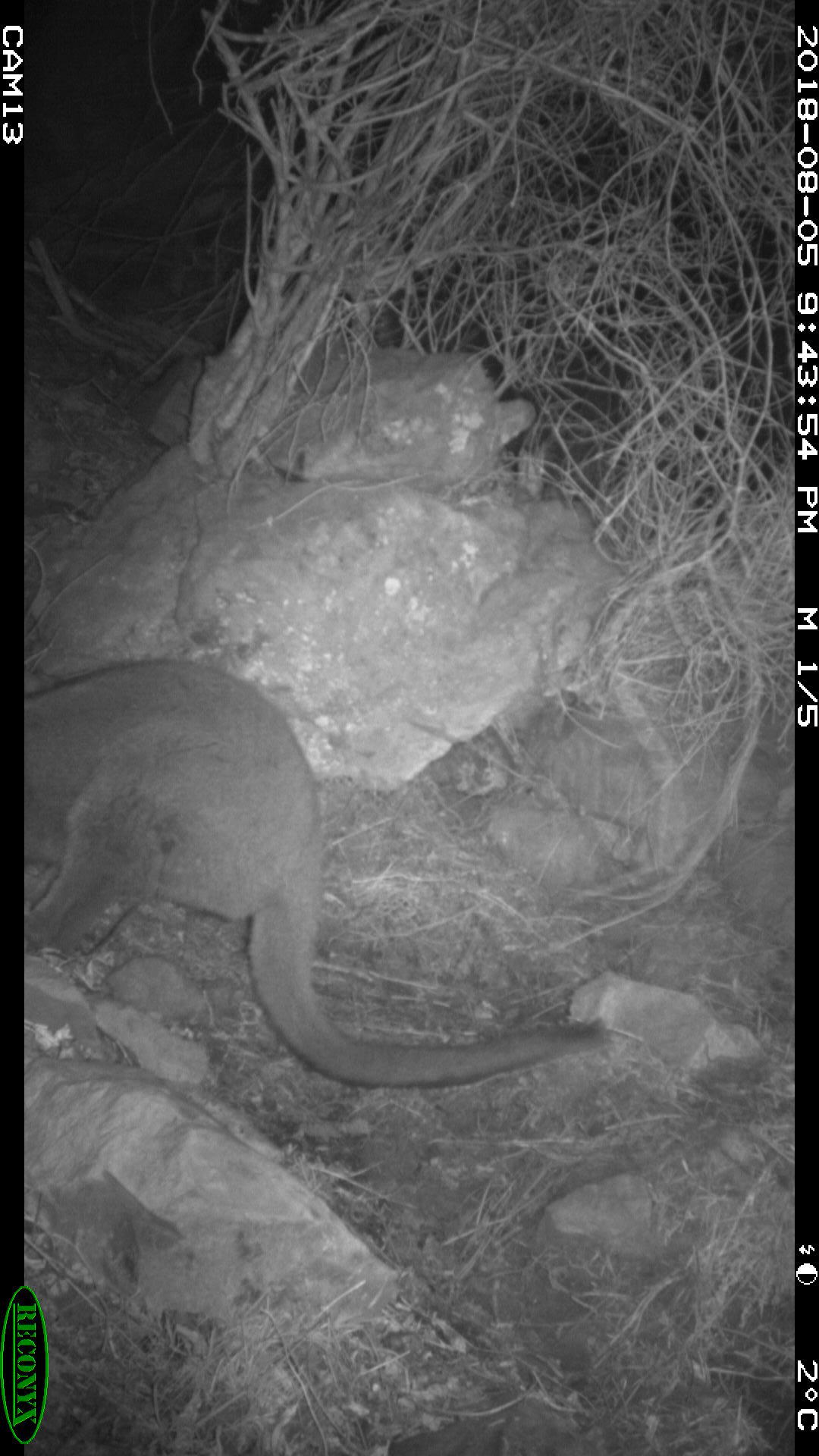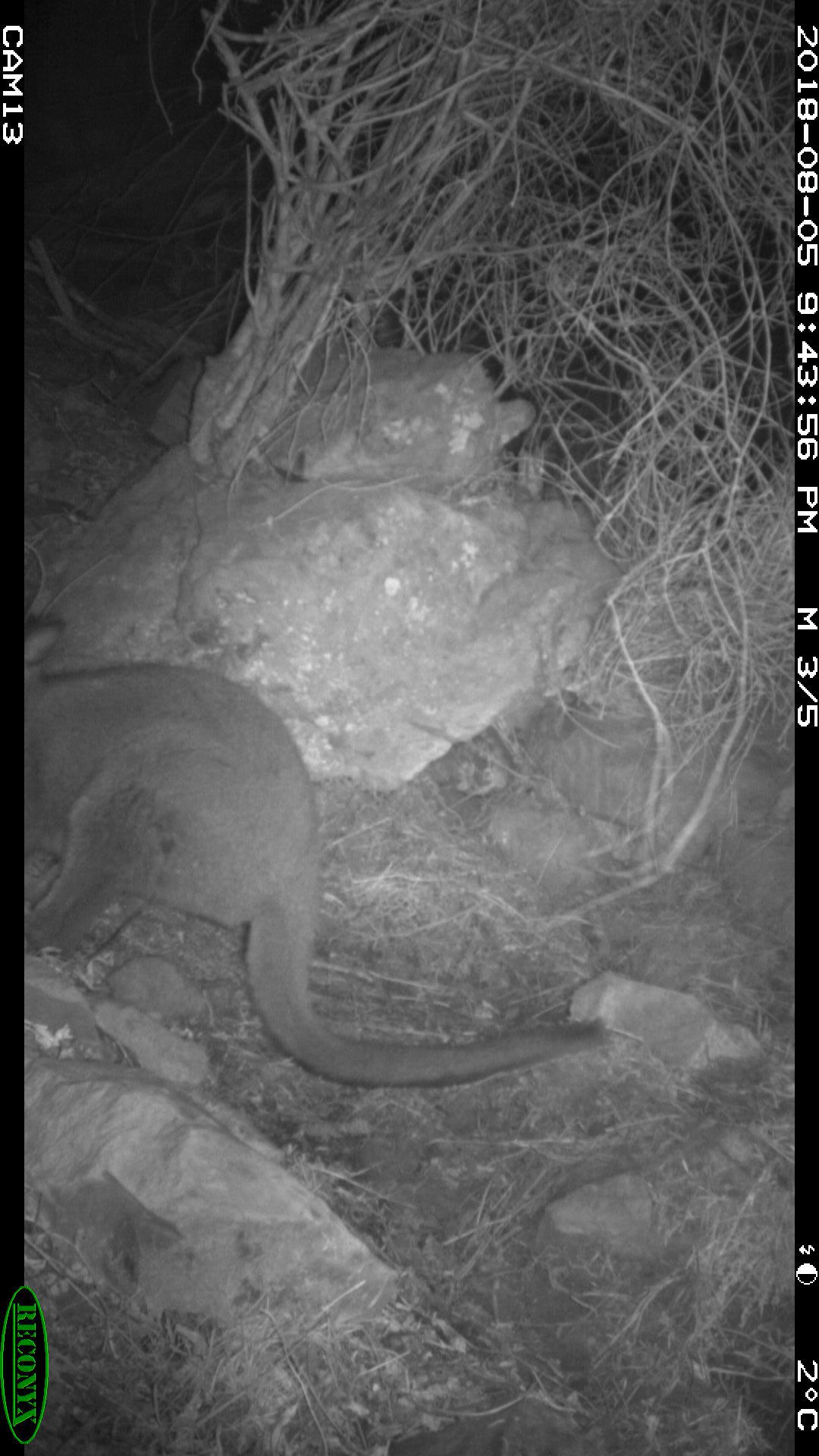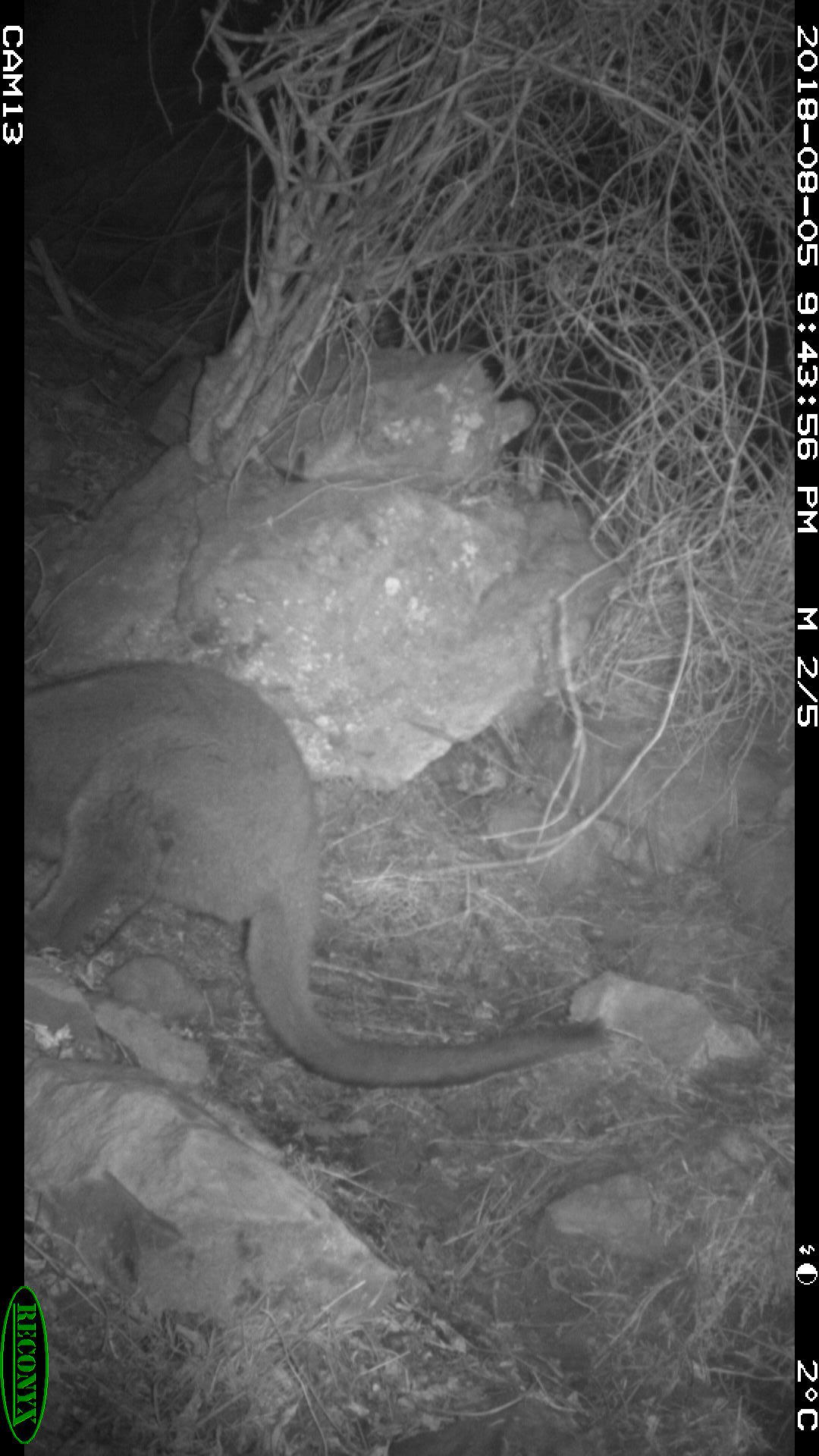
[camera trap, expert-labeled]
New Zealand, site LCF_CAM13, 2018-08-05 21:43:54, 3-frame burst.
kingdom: Animalia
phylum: Chordata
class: Mammalia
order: Diprotodontia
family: Macropodidae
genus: Notamacropus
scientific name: Notamacropus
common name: wallaby